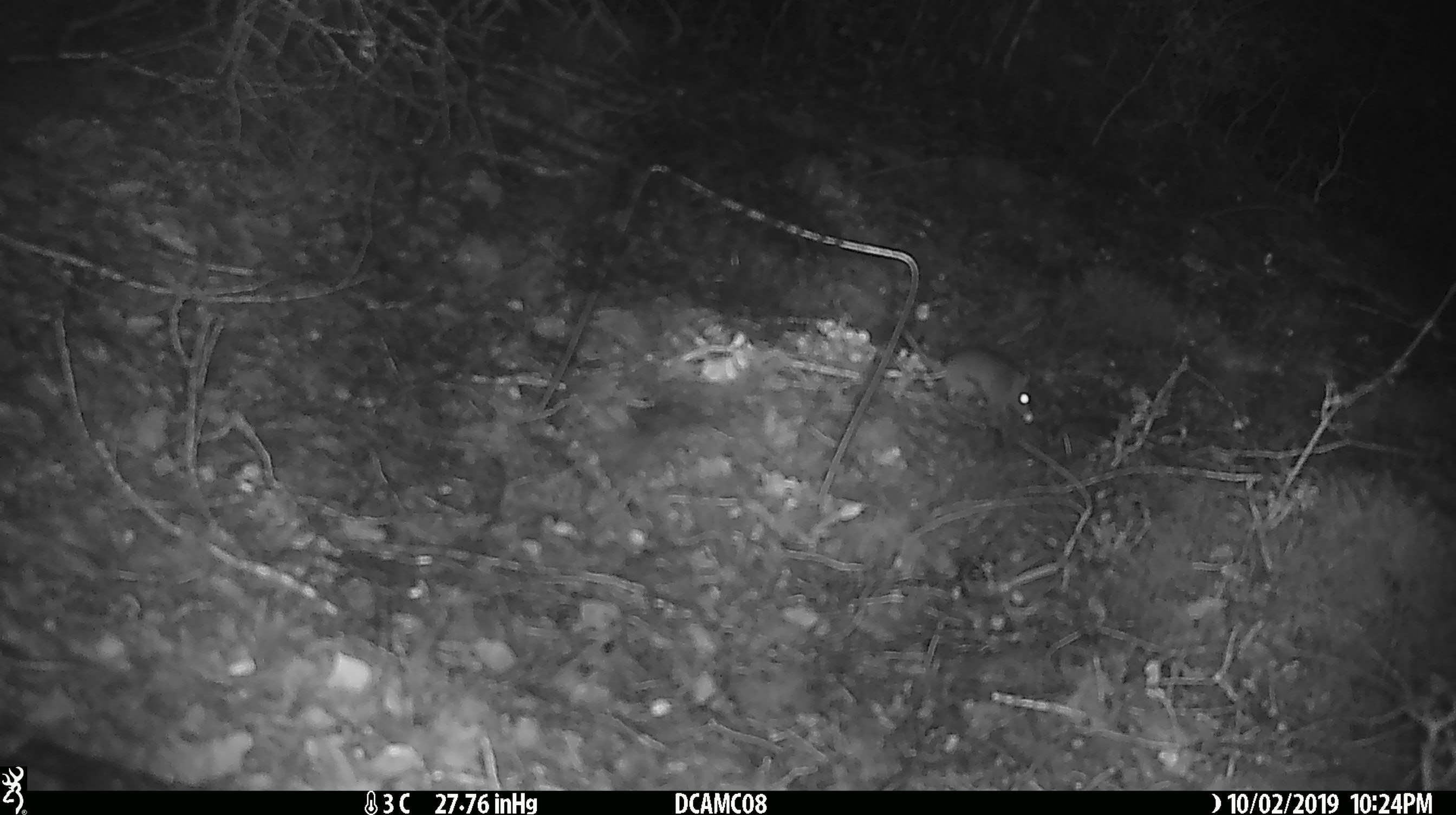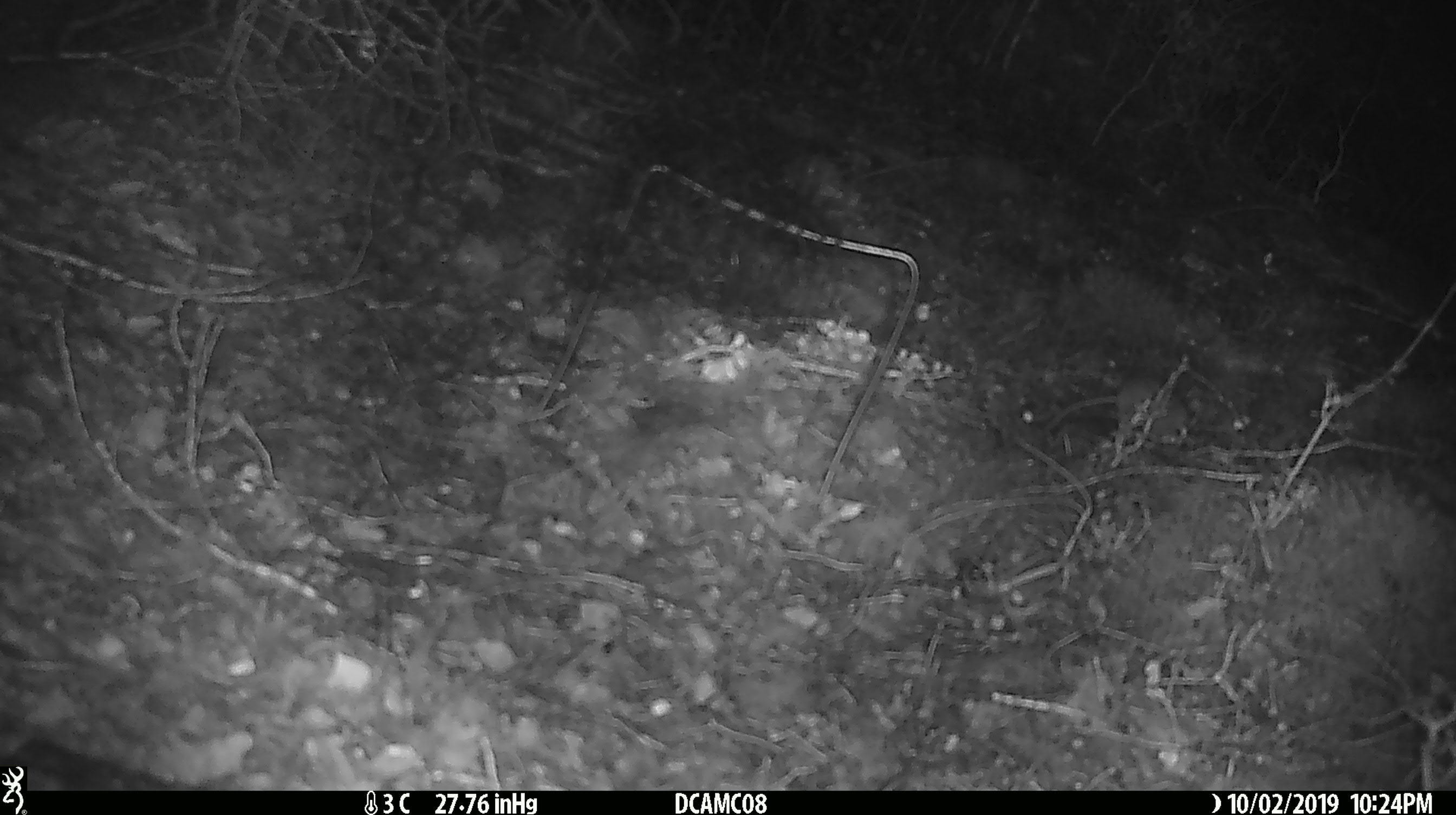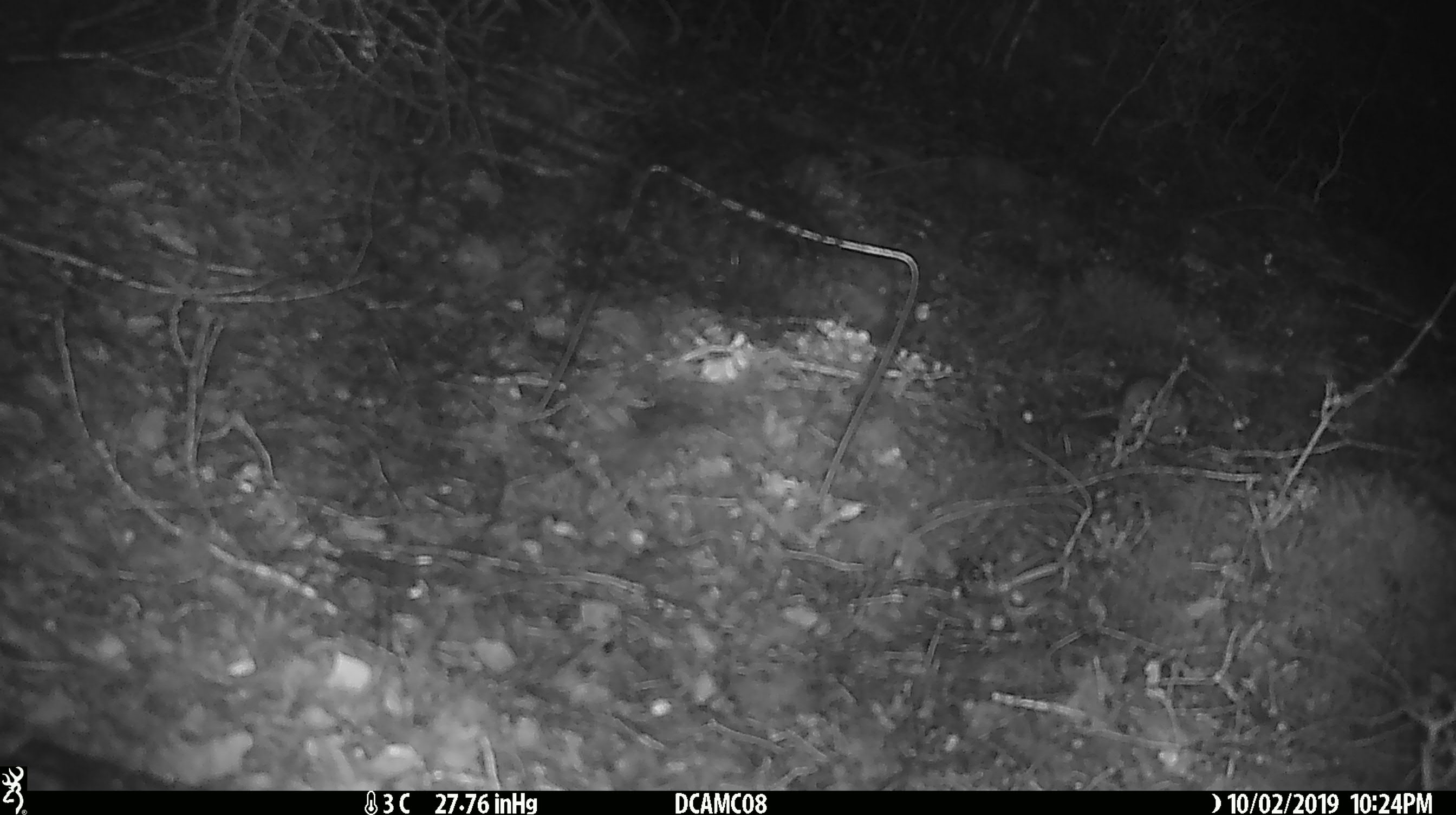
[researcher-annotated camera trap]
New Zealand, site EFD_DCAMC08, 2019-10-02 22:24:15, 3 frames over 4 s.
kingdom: Animalia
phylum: Chordata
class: Mammalia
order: Rodentia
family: Muridae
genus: Mus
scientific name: Mus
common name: mouse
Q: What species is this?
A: Mouse (Mus).